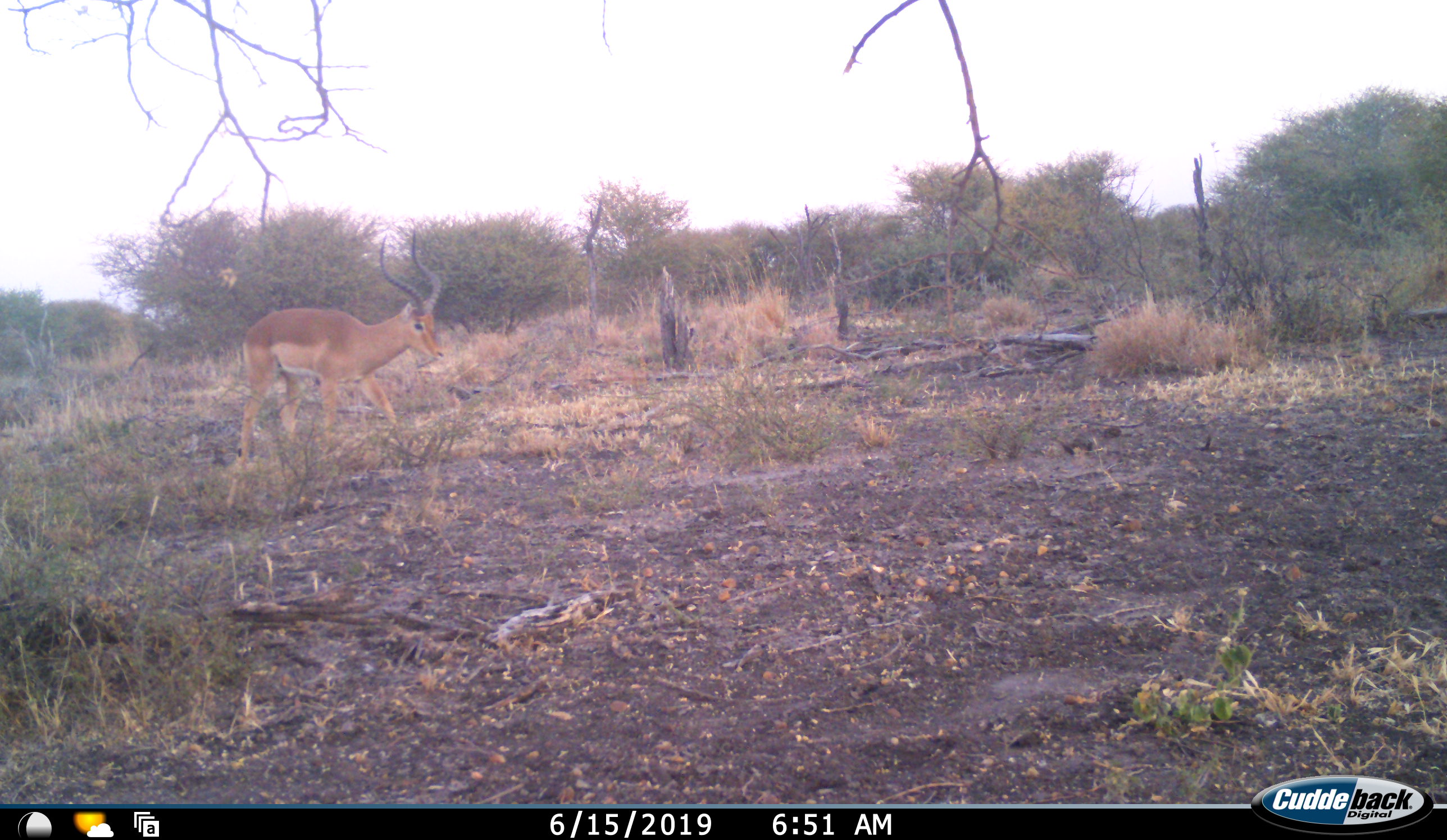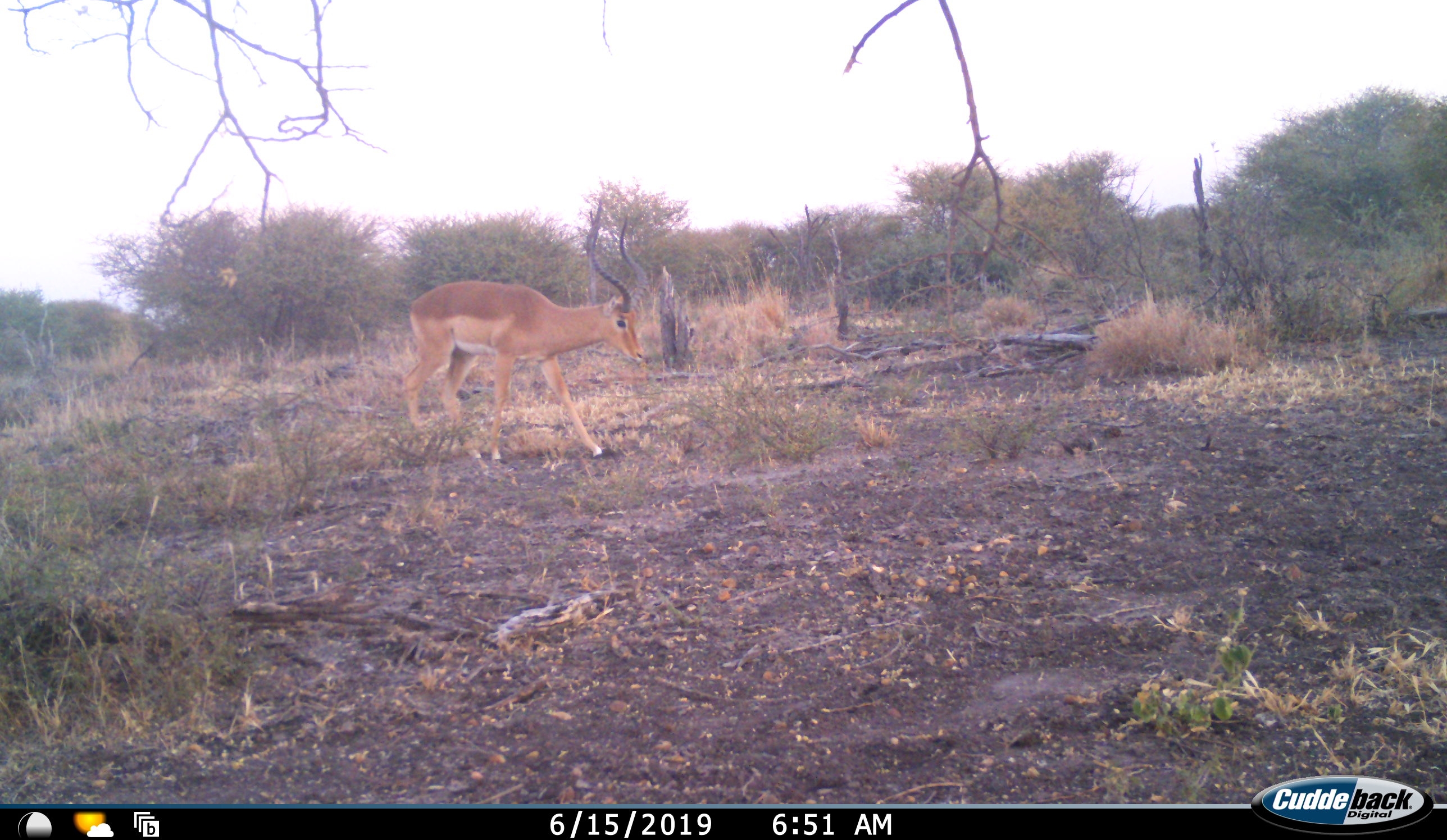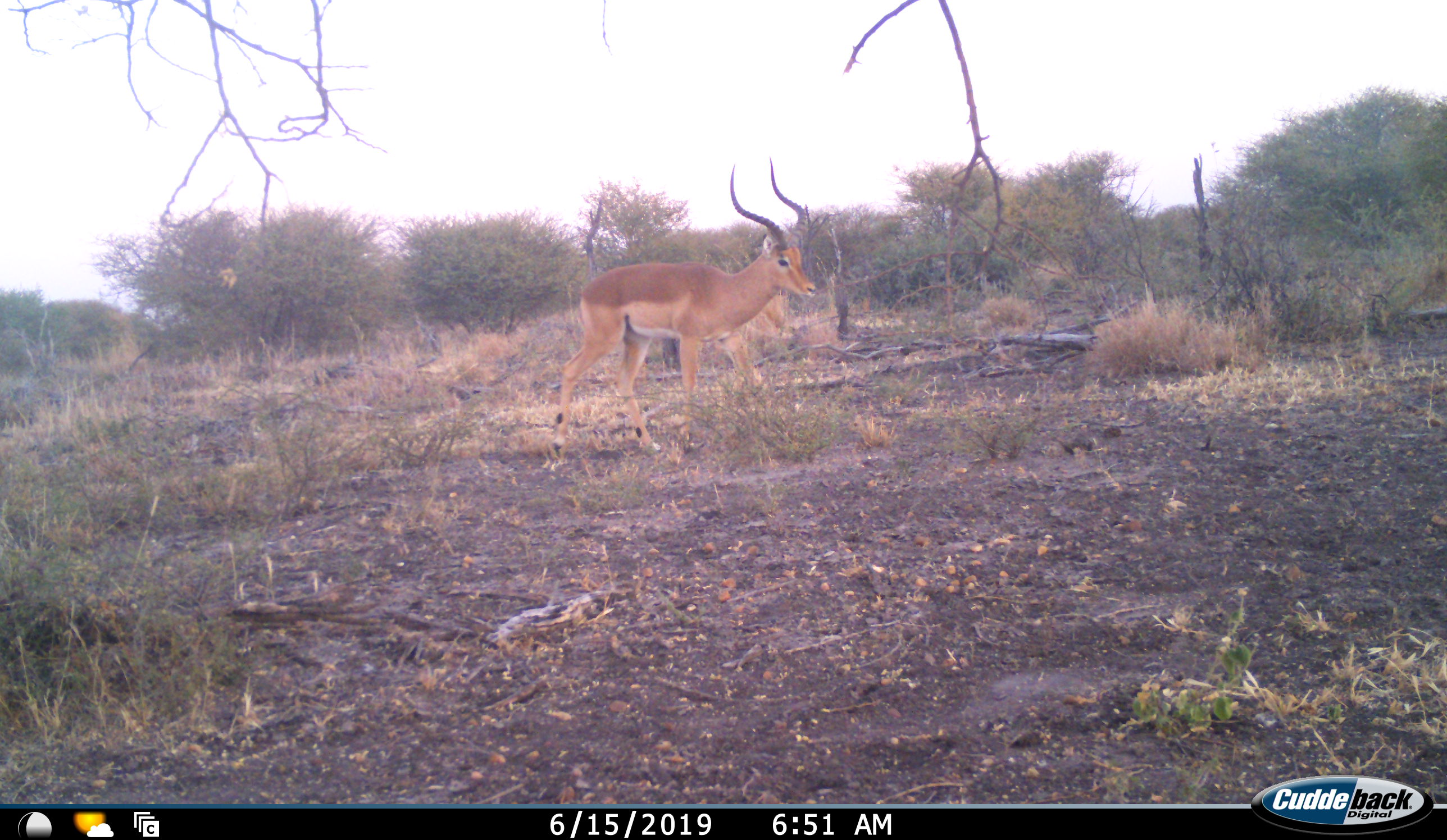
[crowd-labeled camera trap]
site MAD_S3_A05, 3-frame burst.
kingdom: Animalia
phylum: Chordata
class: Mammalia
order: Artiodactyla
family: Bovidae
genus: Aepyceros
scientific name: Aepyceros melampus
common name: impala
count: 1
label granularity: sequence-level